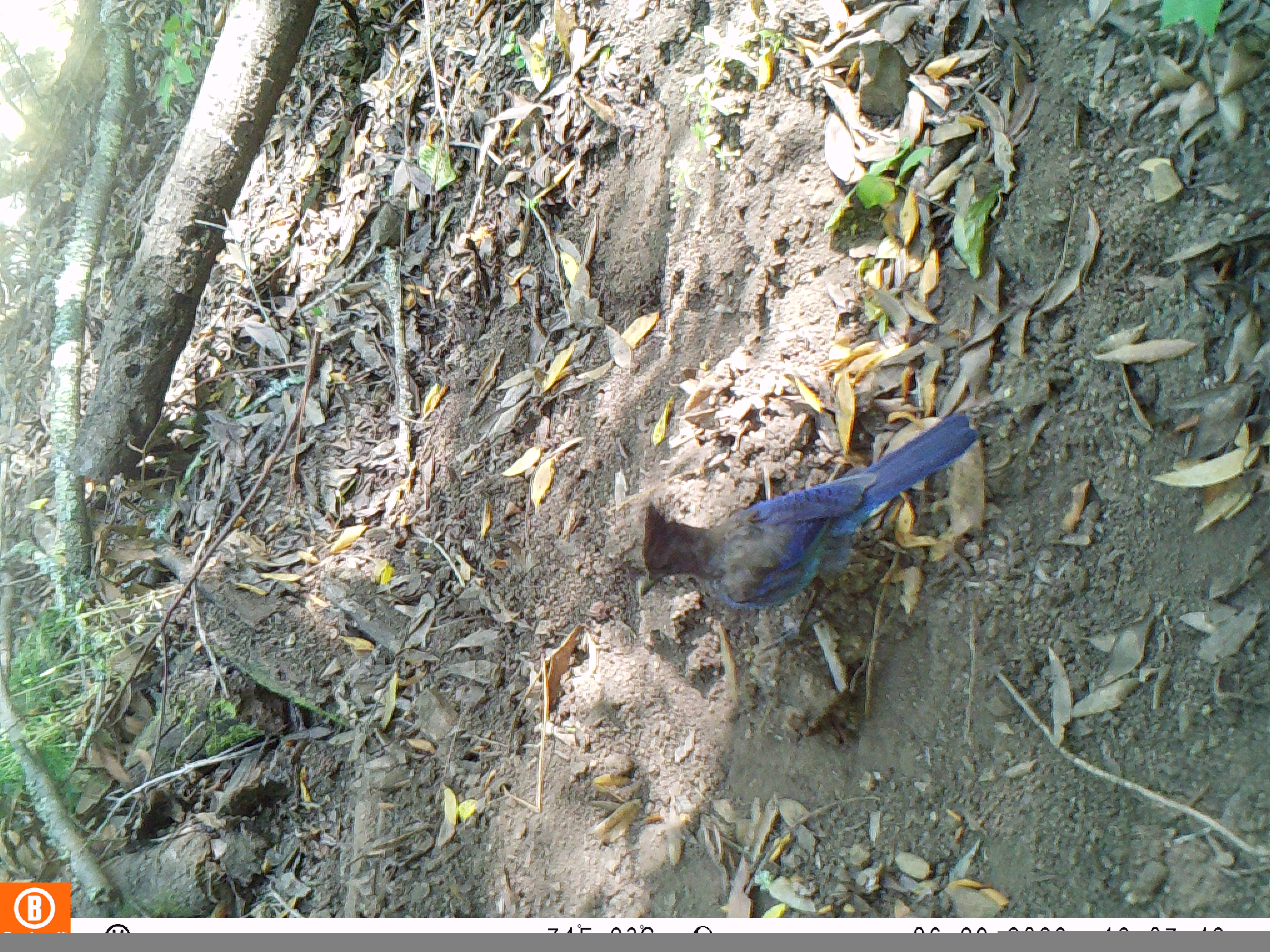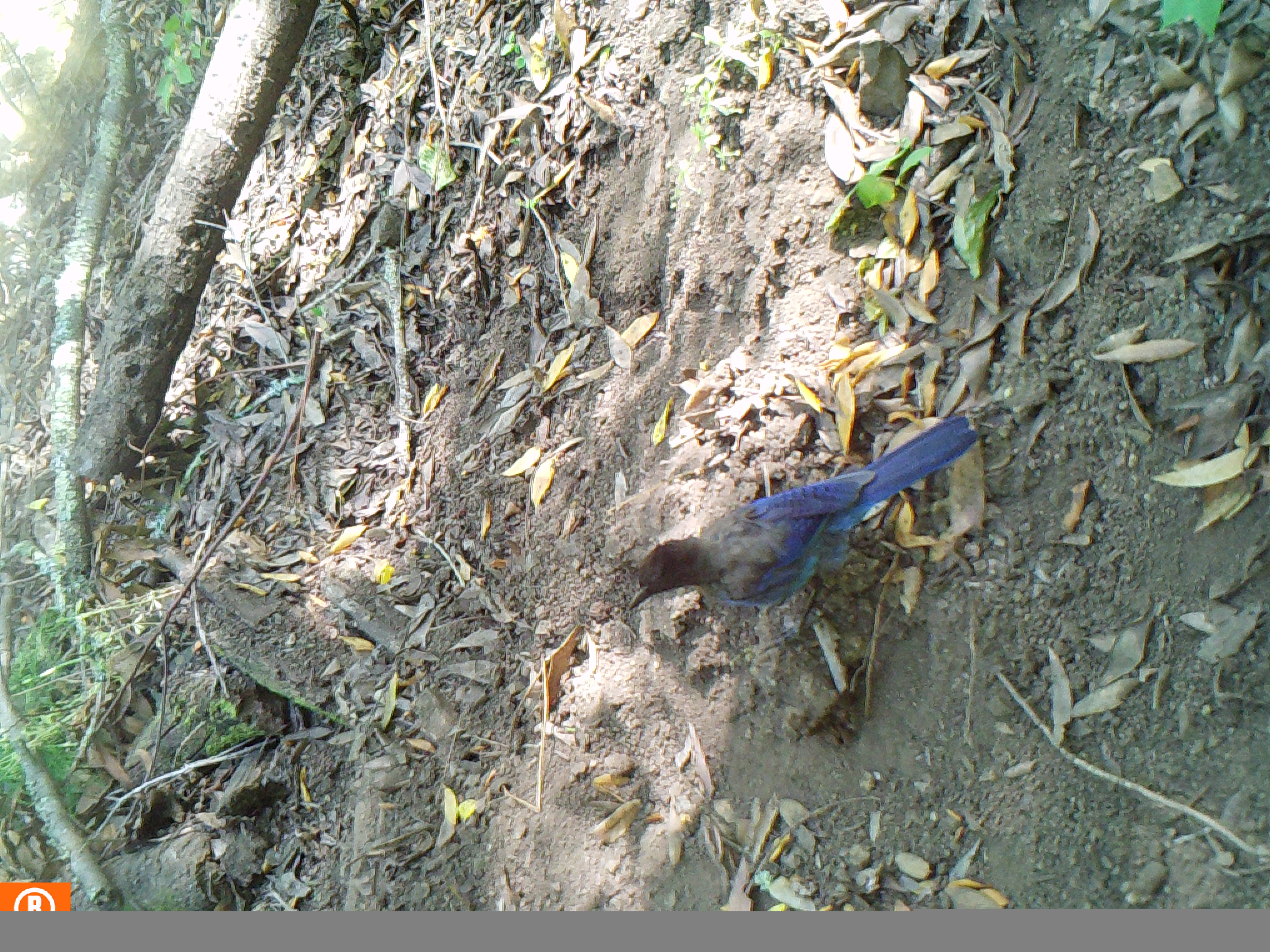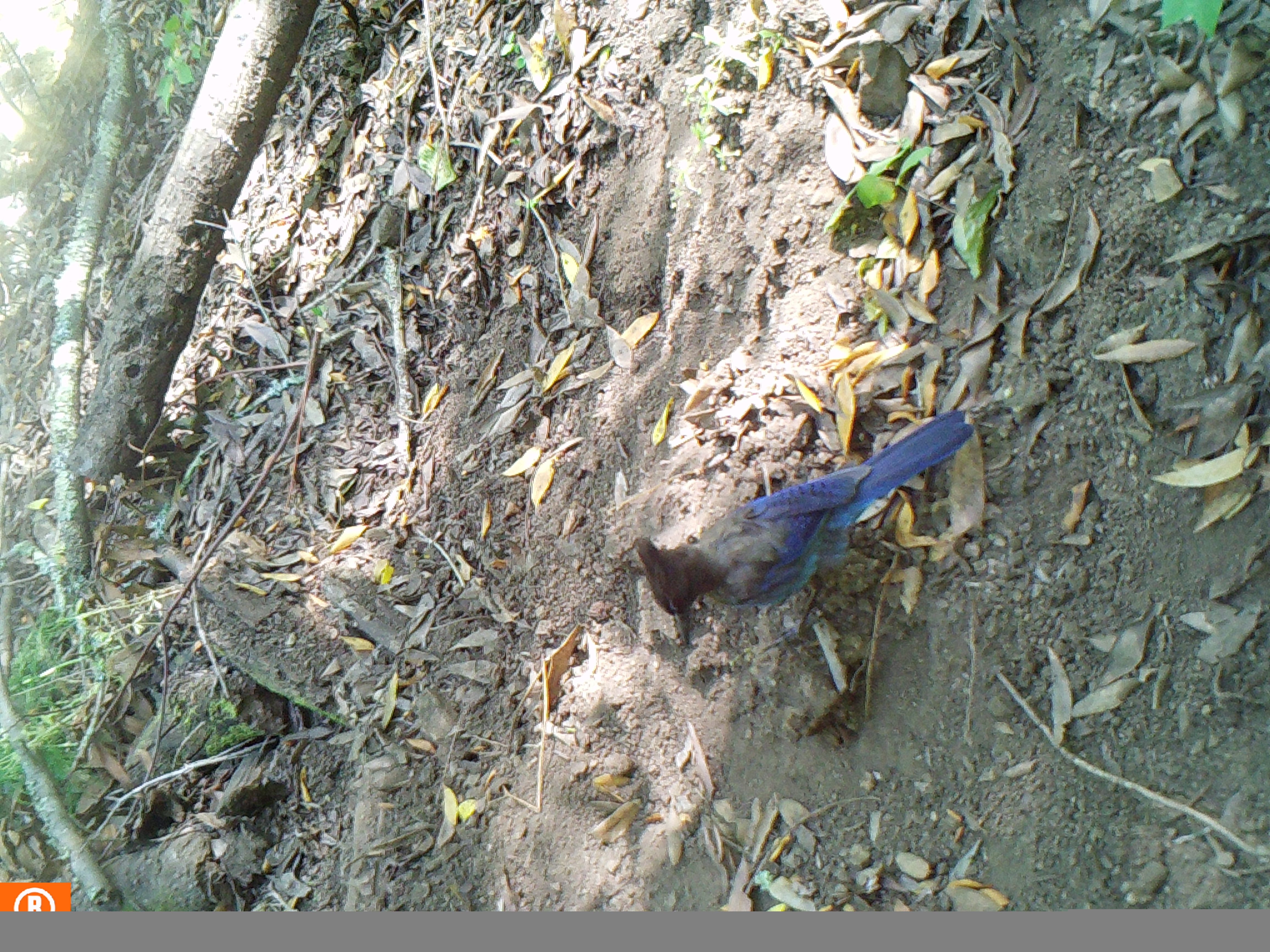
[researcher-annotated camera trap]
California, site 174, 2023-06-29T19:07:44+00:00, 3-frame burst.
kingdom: Animalia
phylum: Chordata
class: Aves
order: Passeriformes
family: Corvidae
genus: Cyanocitta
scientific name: Cyanocitta stelleri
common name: steller's jay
Steller's jay (Cyanocitta stelleri).